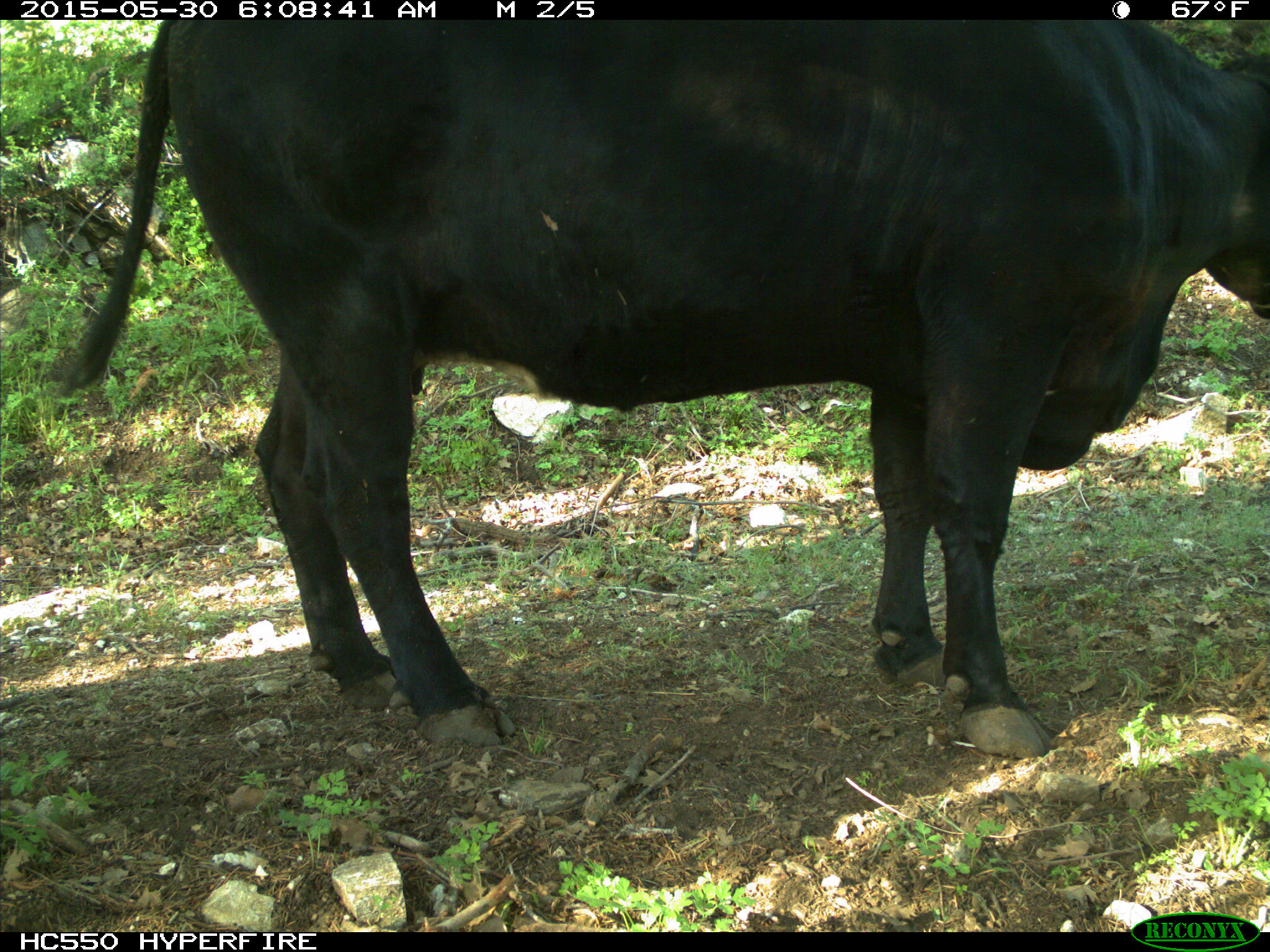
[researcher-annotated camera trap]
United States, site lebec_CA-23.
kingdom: Animalia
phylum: Chordata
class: Mammalia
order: Artiodactyla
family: Bovidae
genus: Bos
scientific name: Bos taurus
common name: domestic cow